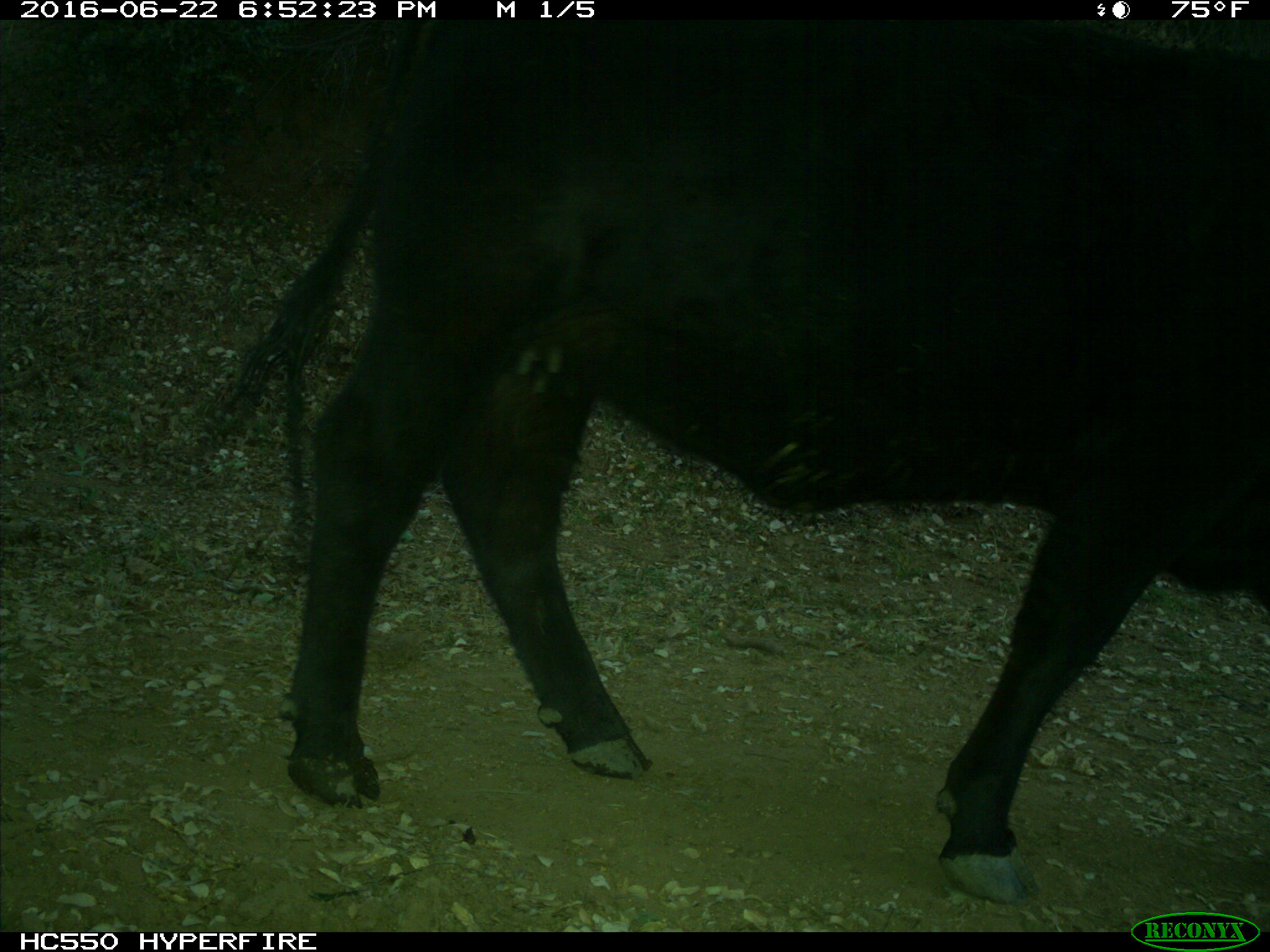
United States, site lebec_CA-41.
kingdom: Animalia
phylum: Chordata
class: Mammalia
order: Artiodactyla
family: Bovidae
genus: Bos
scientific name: Bos taurus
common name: domestic cow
Bos taurus (domestic cow).